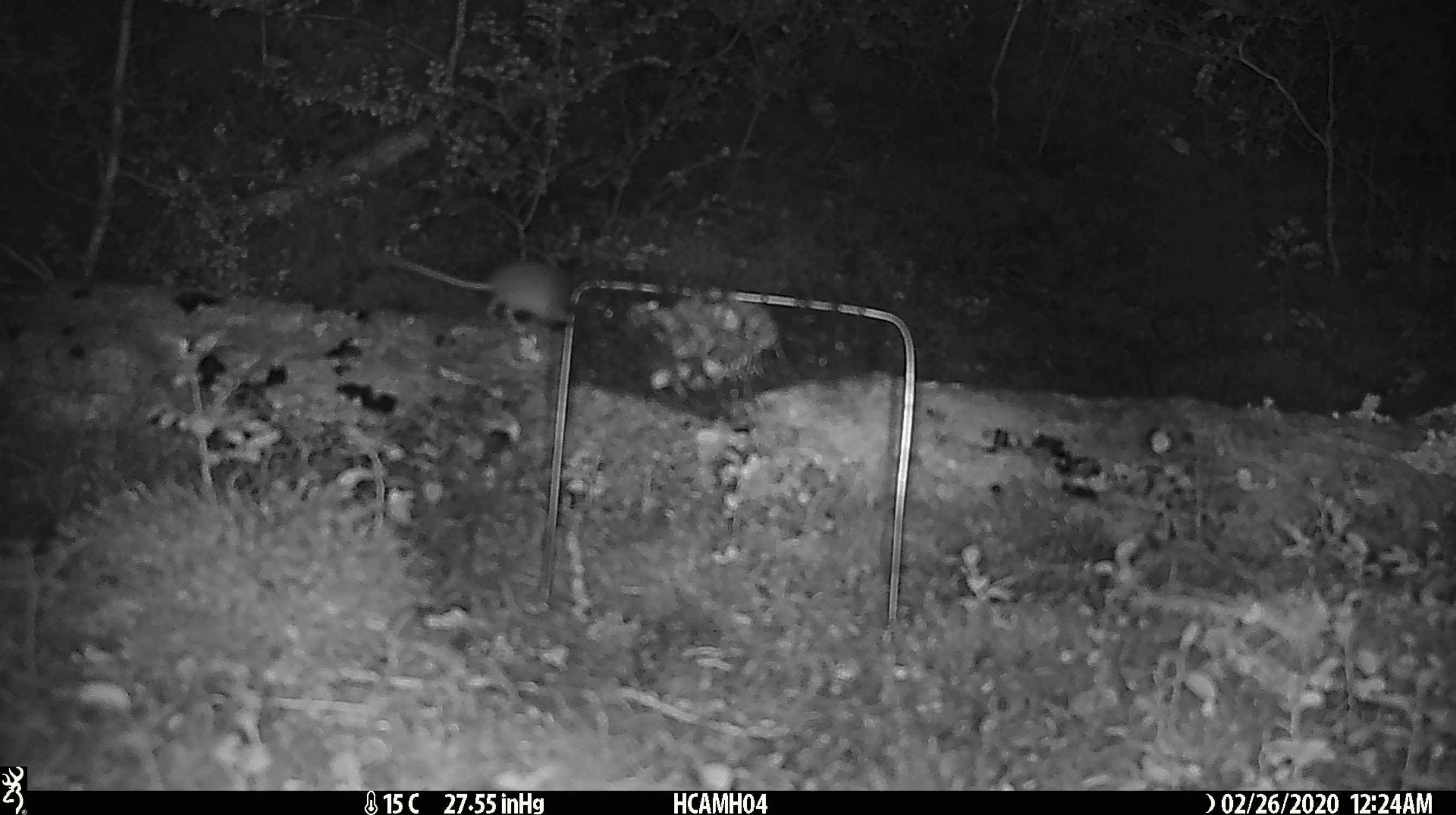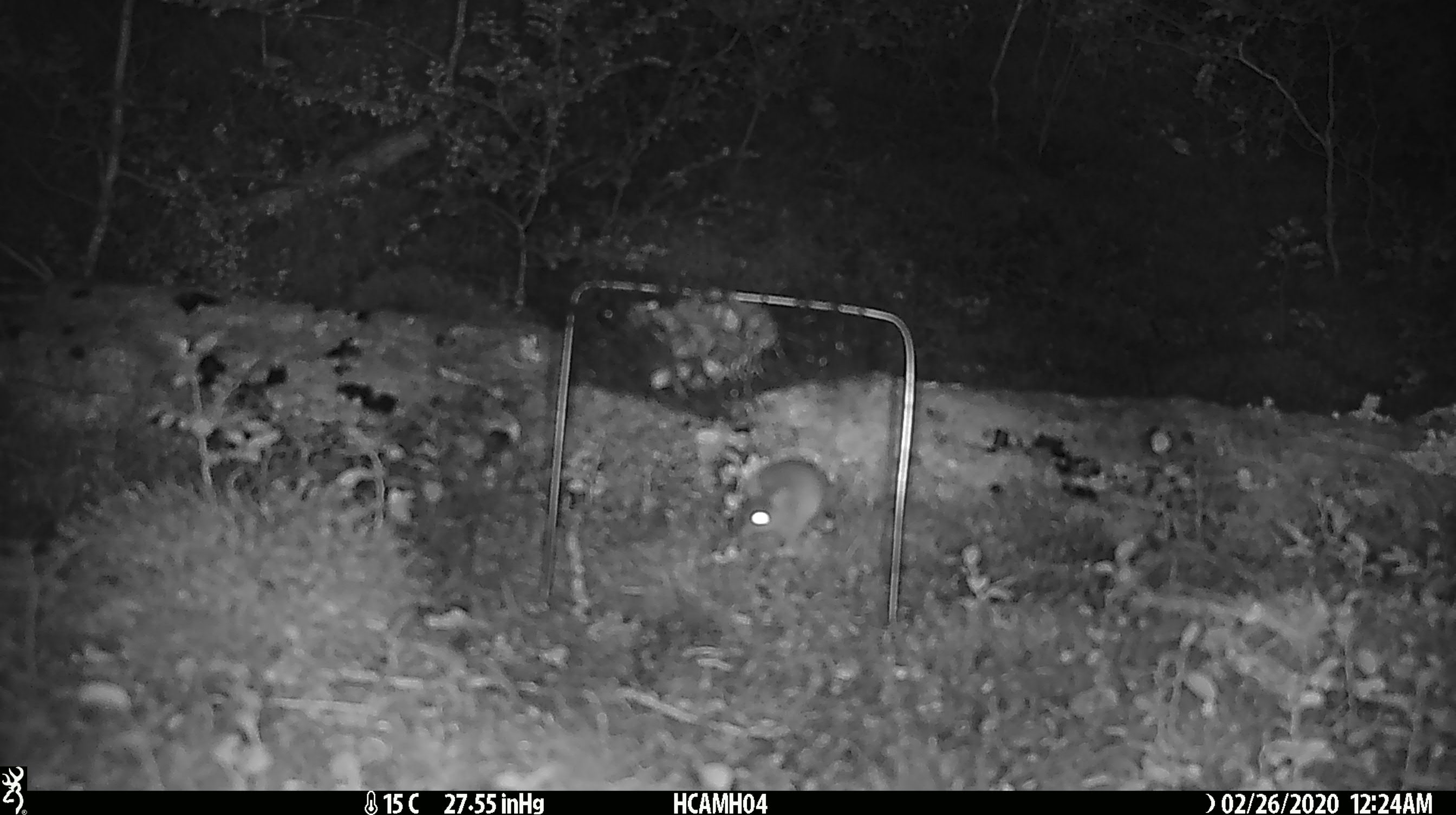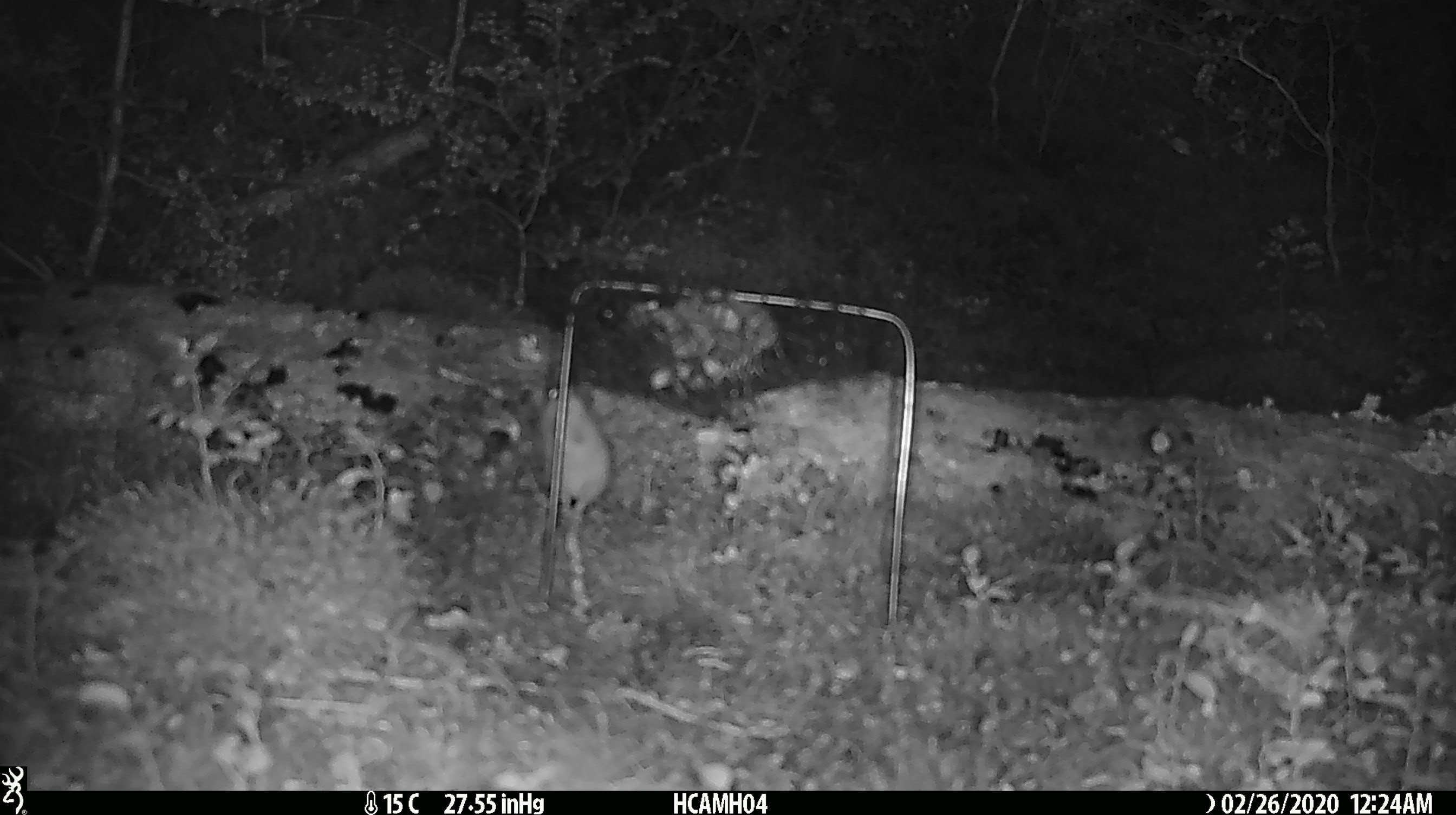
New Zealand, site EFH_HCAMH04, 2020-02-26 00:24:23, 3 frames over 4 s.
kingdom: Animalia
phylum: Chordata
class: Mammalia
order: Rodentia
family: Muridae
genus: Mus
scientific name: Mus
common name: mouse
Mouse (Mus).